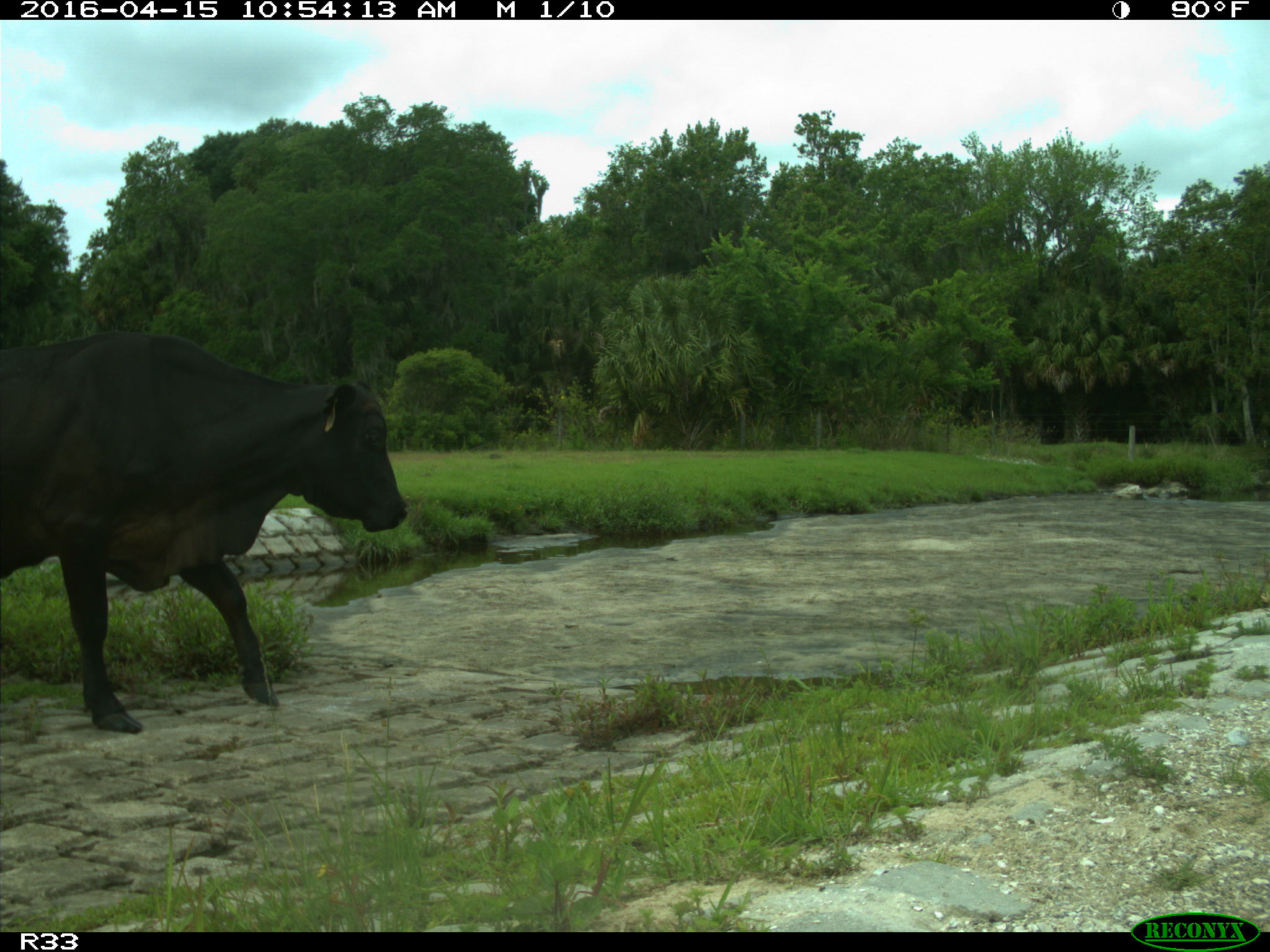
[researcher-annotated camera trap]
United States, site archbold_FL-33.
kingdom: Animalia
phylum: Chordata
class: Mammalia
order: Artiodactyla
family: Bovidae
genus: Bos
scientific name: Bos taurus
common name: domestic cow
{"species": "Bos taurus (domestic cow)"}